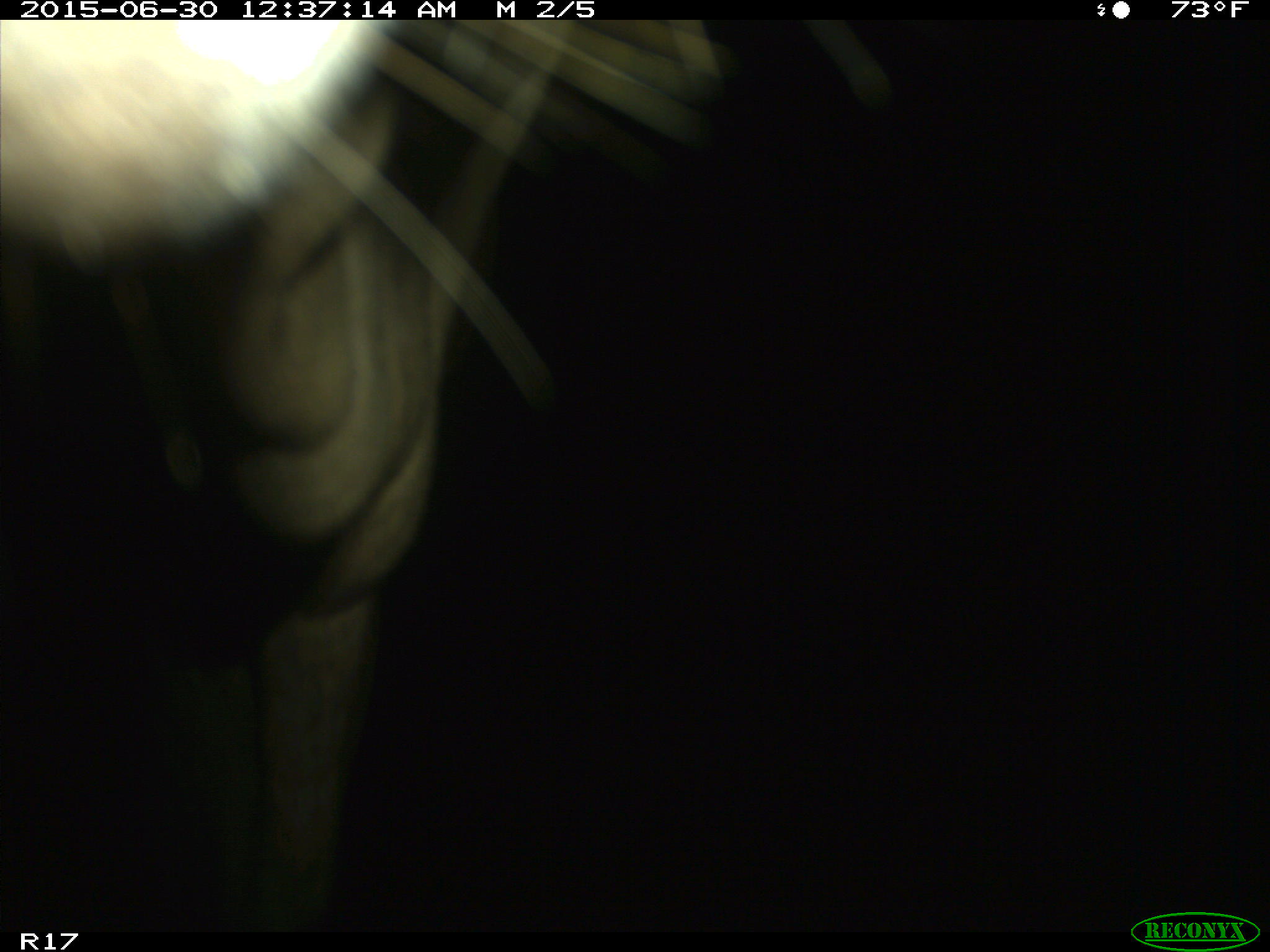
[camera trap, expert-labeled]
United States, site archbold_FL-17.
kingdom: Animalia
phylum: Chordata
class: Mammalia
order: Artiodactyla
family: Bovidae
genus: Bos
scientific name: Bos taurus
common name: domestic cow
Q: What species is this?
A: Bos taurus (domestic cow).